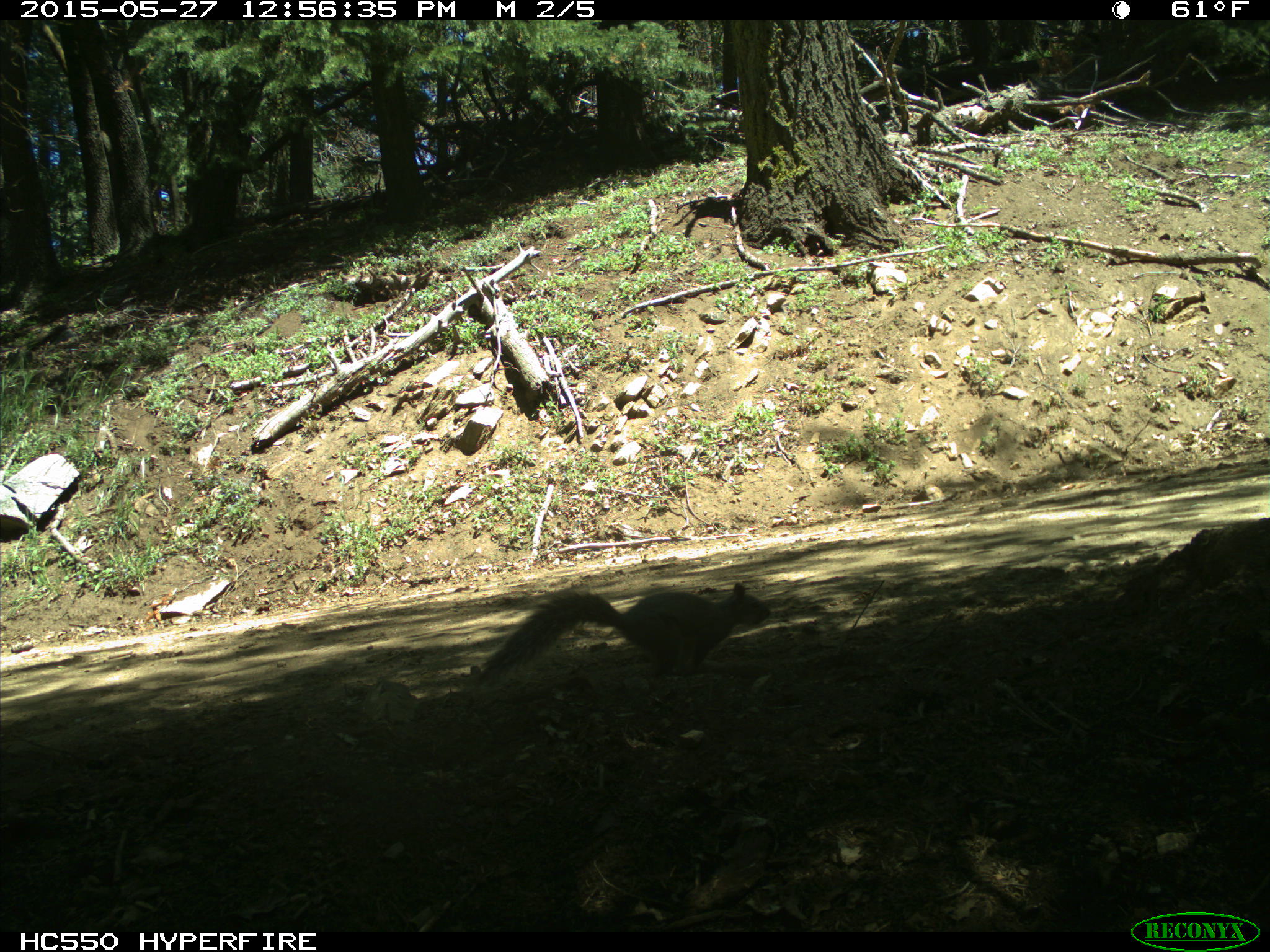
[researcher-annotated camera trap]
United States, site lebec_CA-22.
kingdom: Animalia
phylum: Chordata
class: Mammalia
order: Rodentia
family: Sciuridae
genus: Sciurus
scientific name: Sciurus carolinensis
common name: eastern gray squirrel